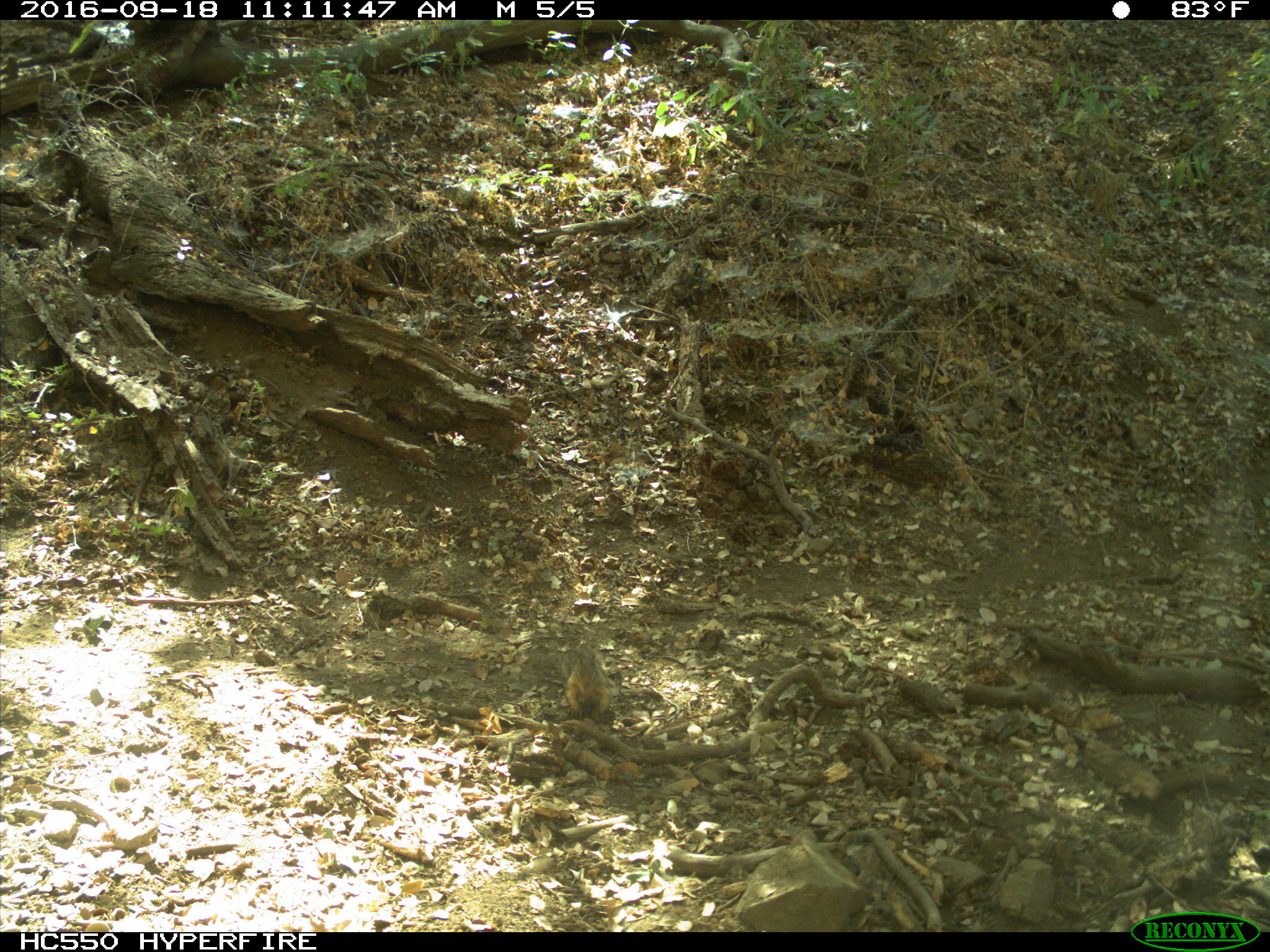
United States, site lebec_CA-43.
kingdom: Animalia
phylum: Chordata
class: Mammalia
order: Rodentia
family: Sciuridae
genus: Otospermophilus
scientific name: Otospermophilus beecheyi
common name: california ground squirrel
Otospermophilus beecheyi (california ground squirrel).